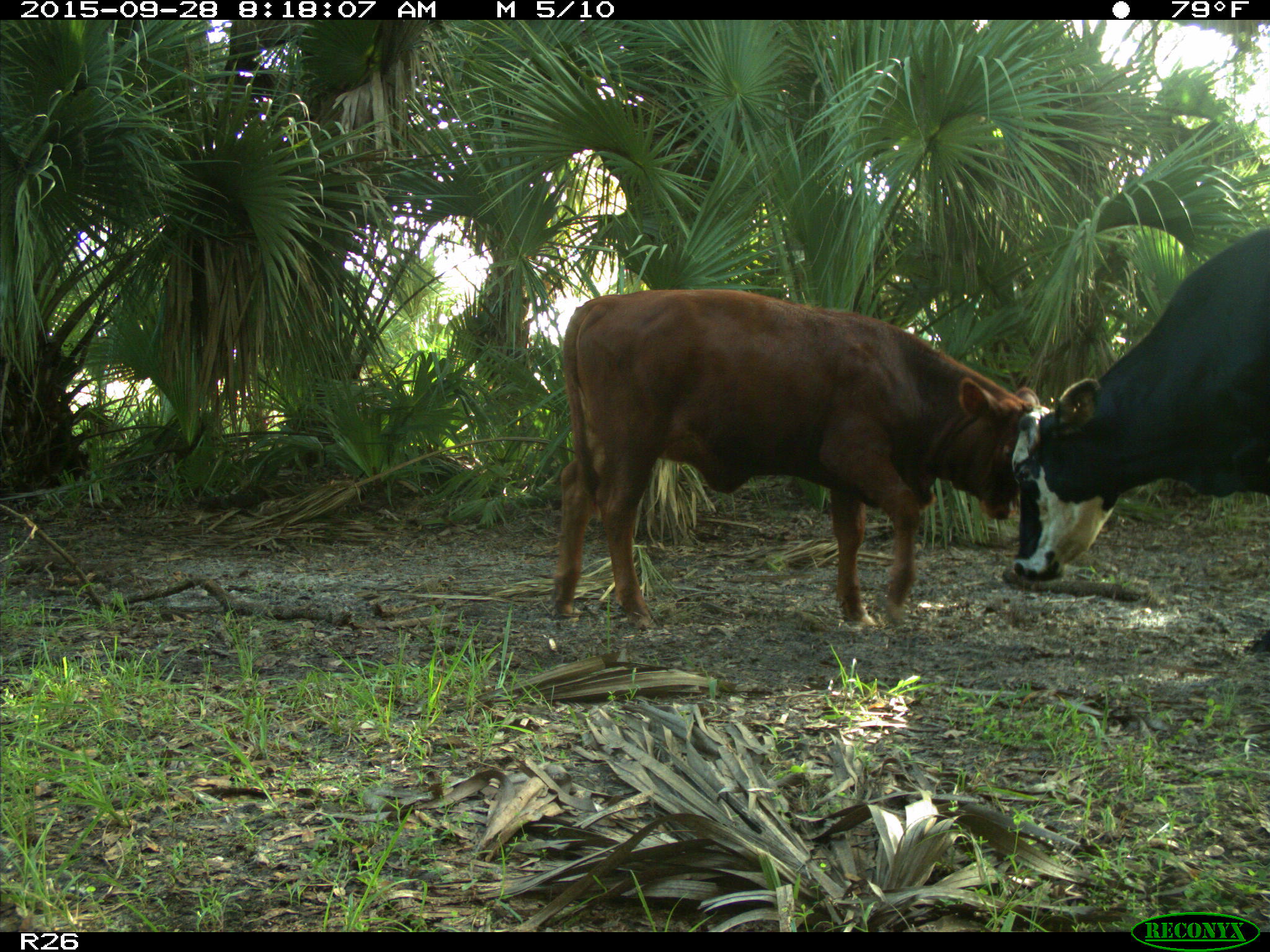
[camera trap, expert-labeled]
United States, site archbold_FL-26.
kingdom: Animalia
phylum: Chordata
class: Mammalia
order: Artiodactyla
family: Bovidae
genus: Bos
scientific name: Bos taurus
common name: domestic cow